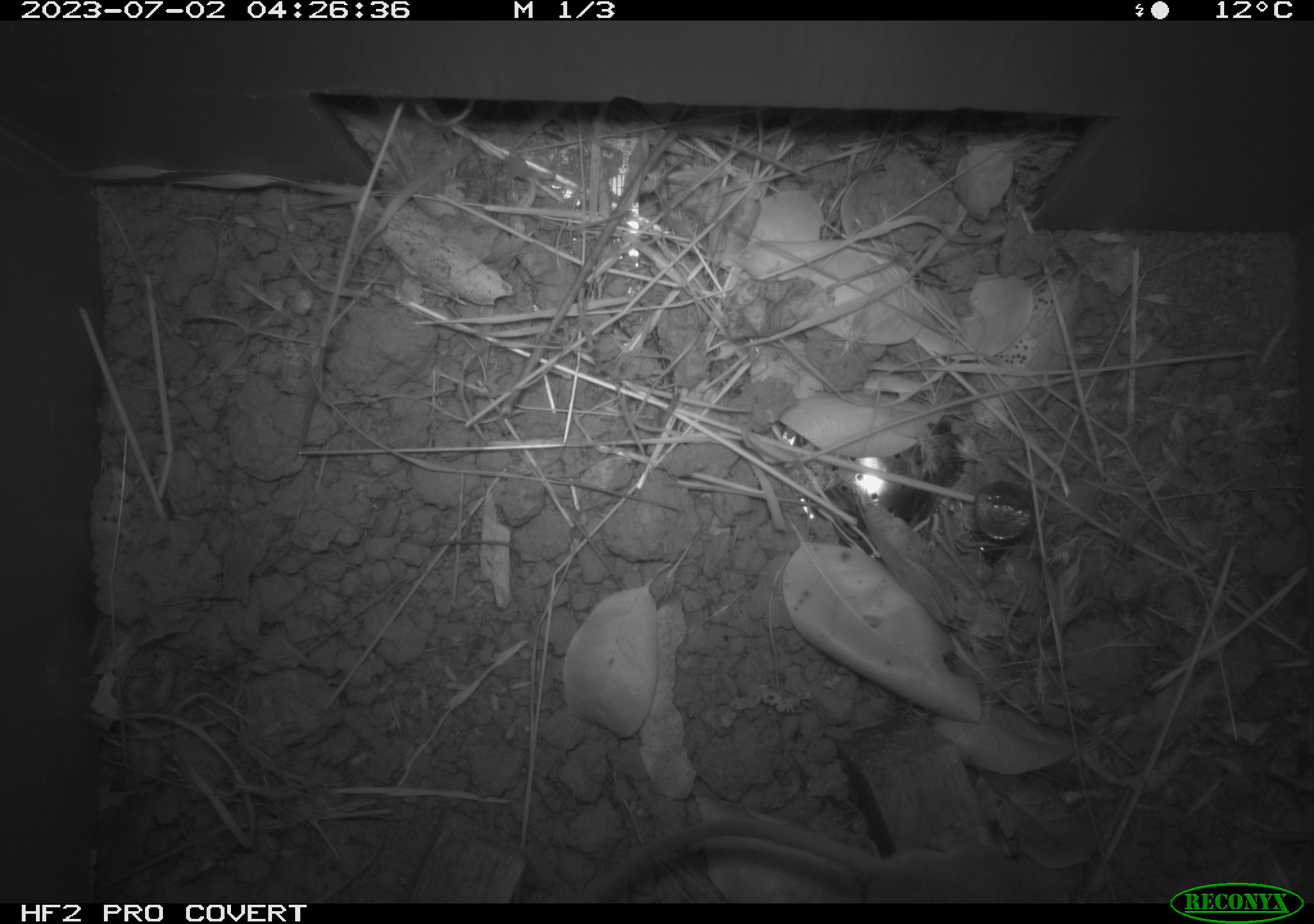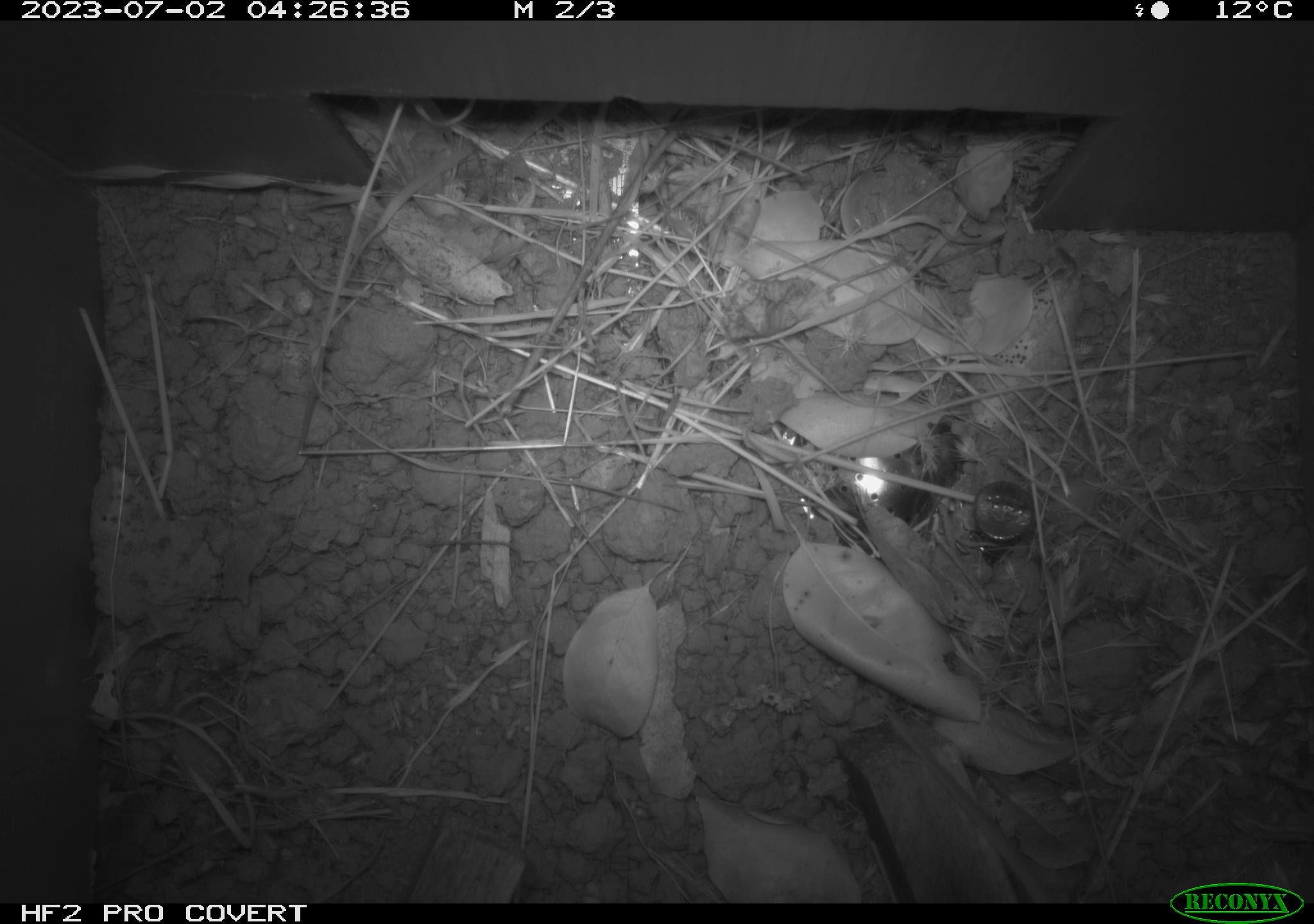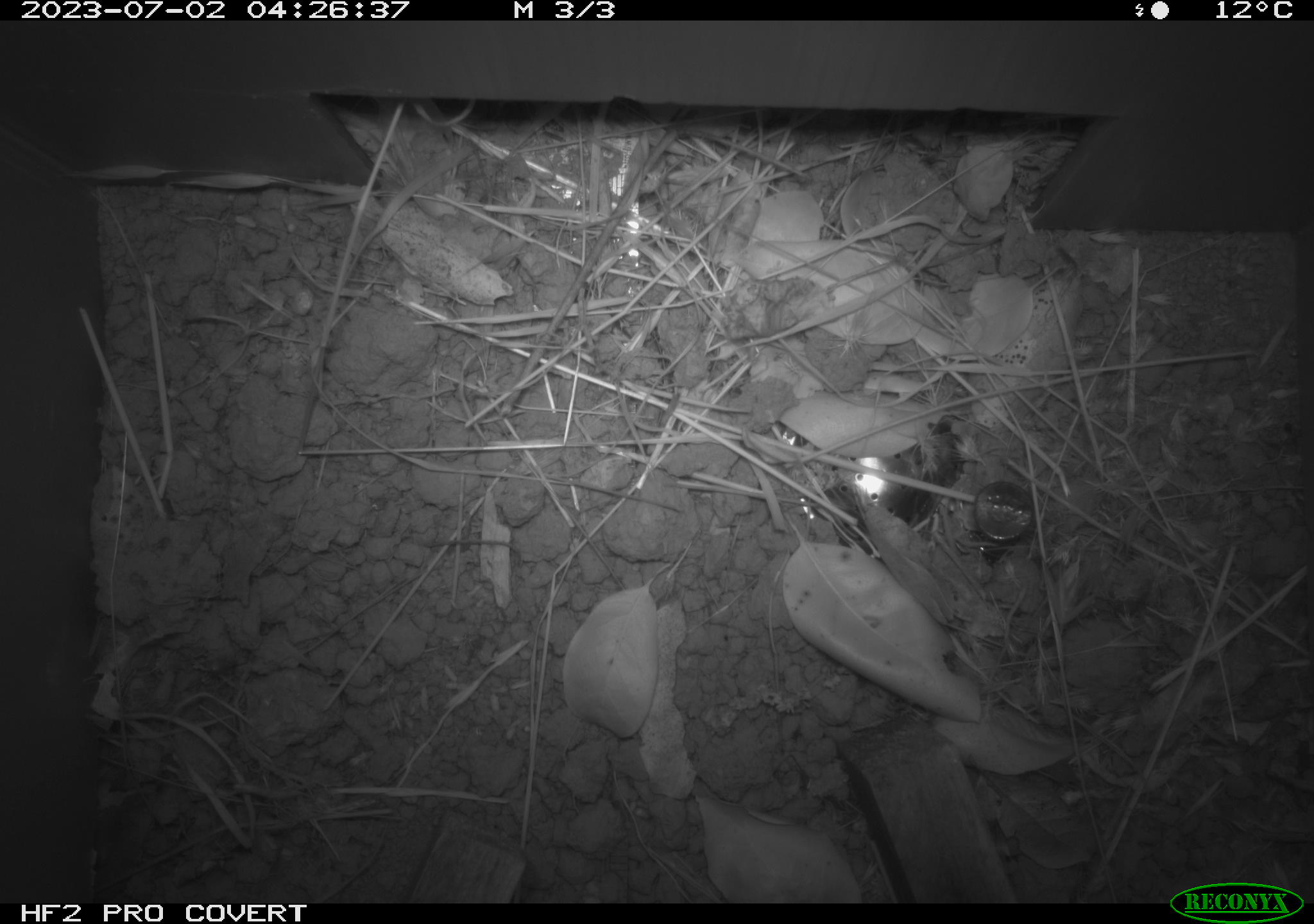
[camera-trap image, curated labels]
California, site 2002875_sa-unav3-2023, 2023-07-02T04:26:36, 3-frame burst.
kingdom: Animalia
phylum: Chordata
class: Mammalia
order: Rodentia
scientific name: Rodentia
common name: mouse species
Mouse species (Rodentia).